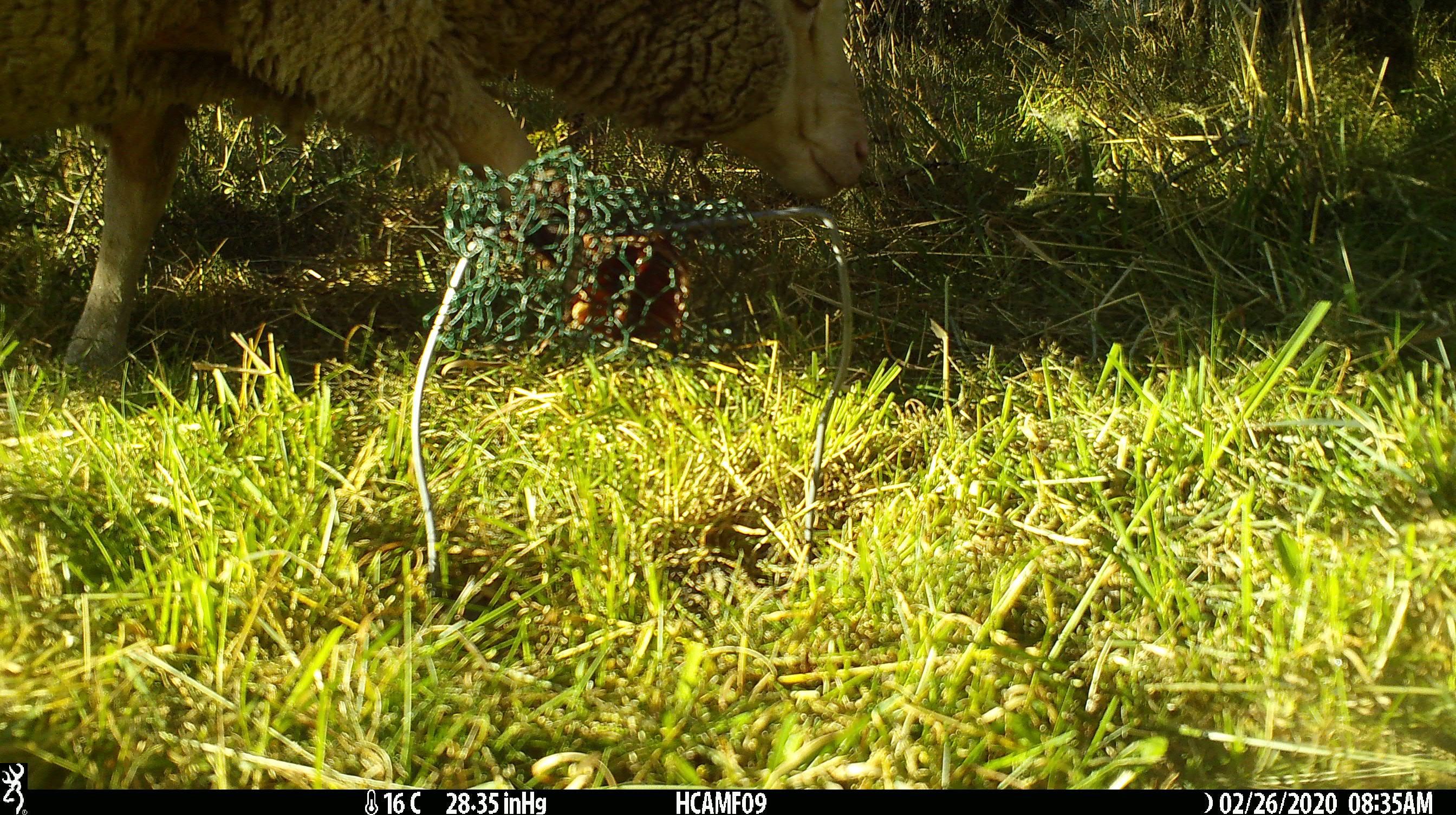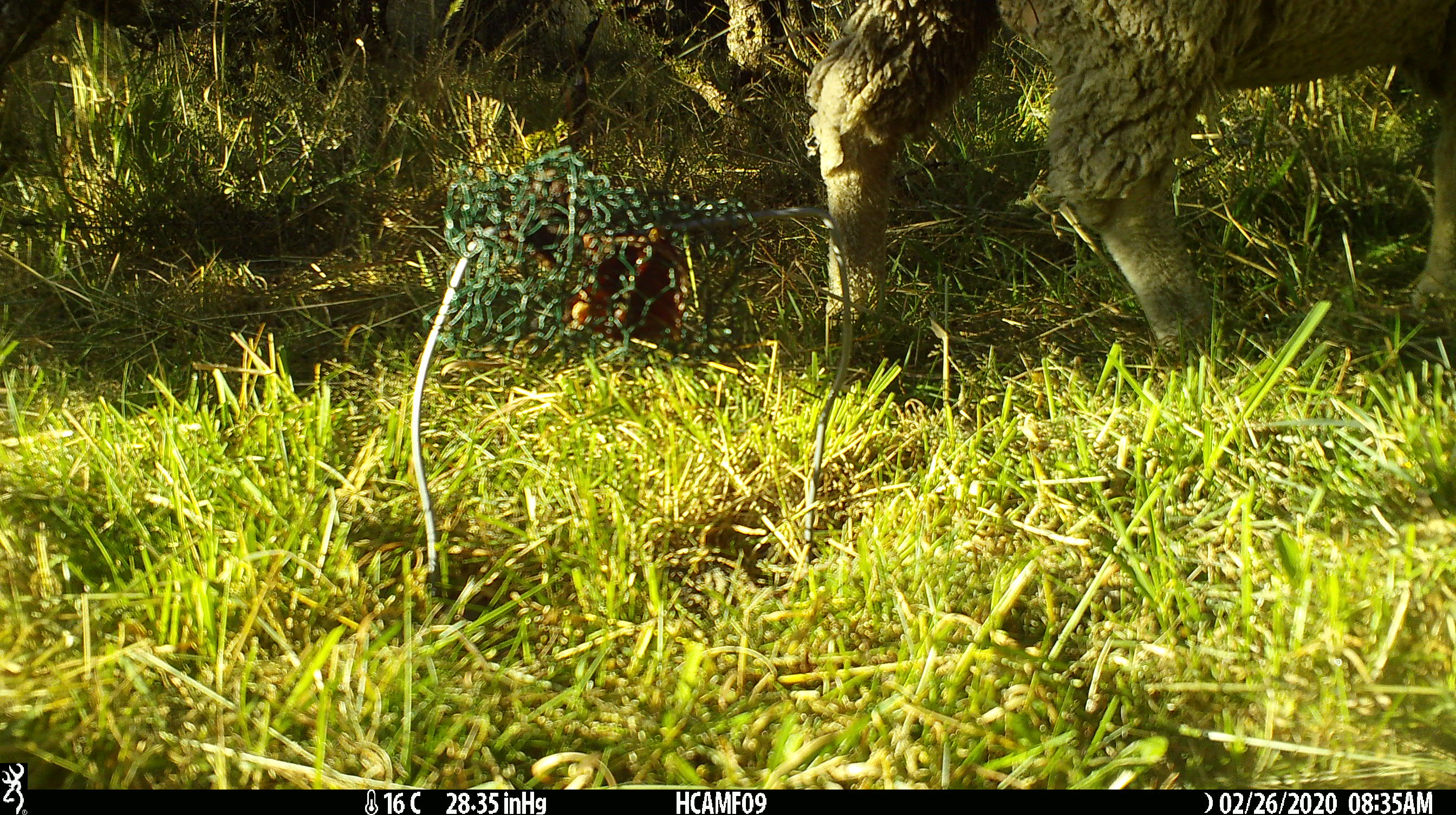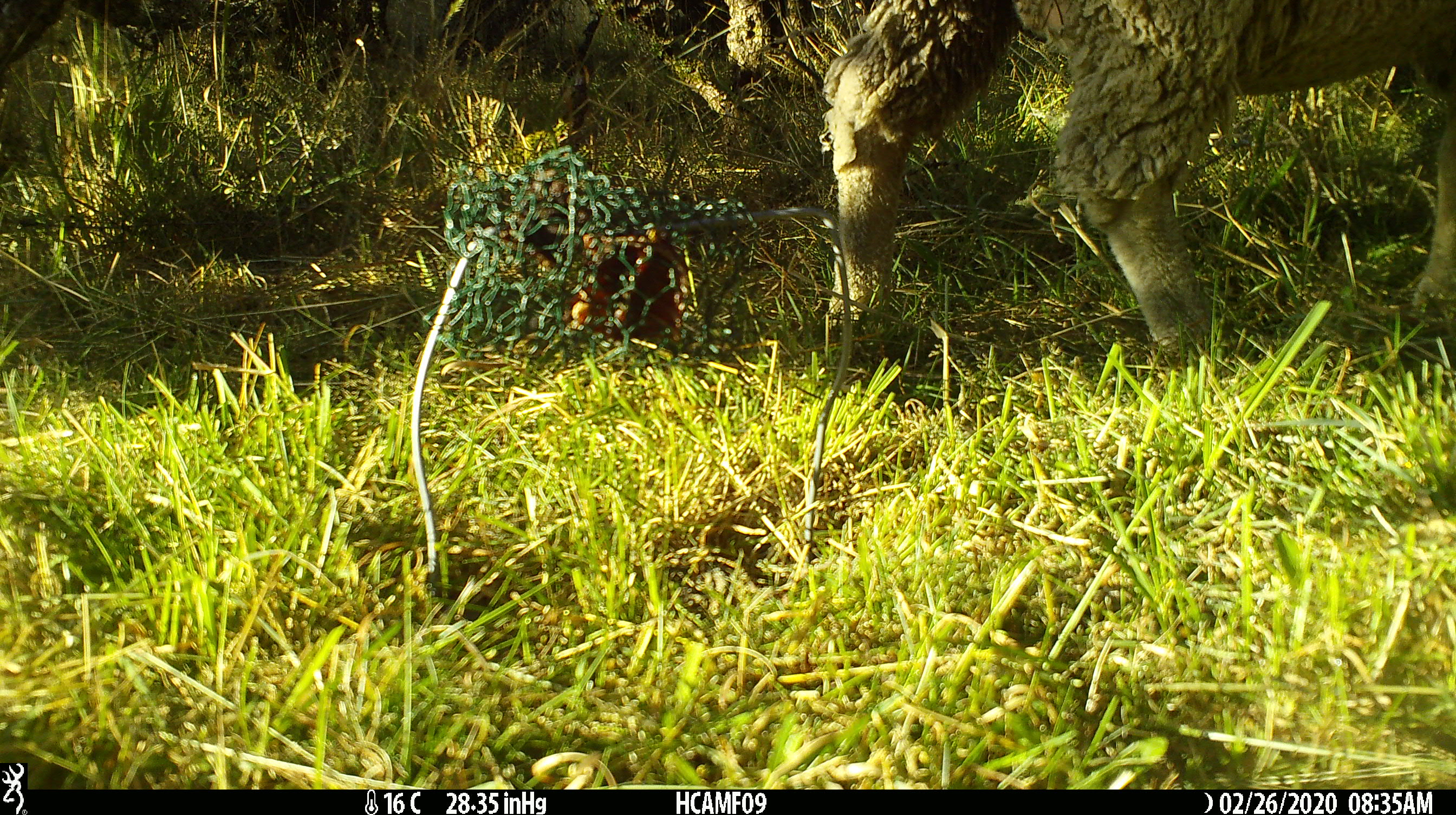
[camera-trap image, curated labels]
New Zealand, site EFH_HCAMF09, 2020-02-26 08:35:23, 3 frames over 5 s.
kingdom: Animalia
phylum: Chordata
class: Mammalia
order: Artiodactyla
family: Bovidae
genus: Ovis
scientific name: Ovis aries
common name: domestic sheep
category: sheep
Sheep (domestic sheep) (Ovis aries).